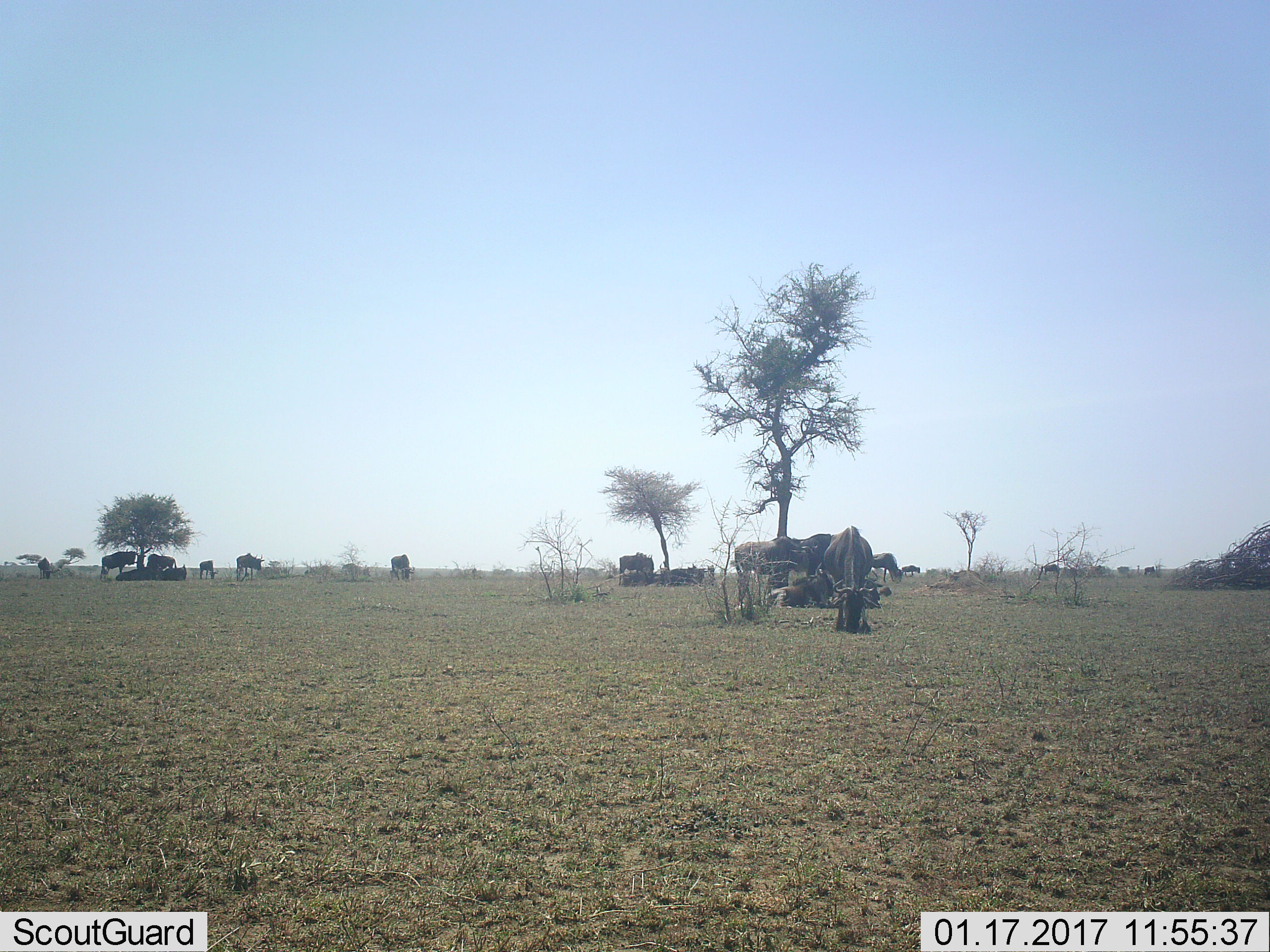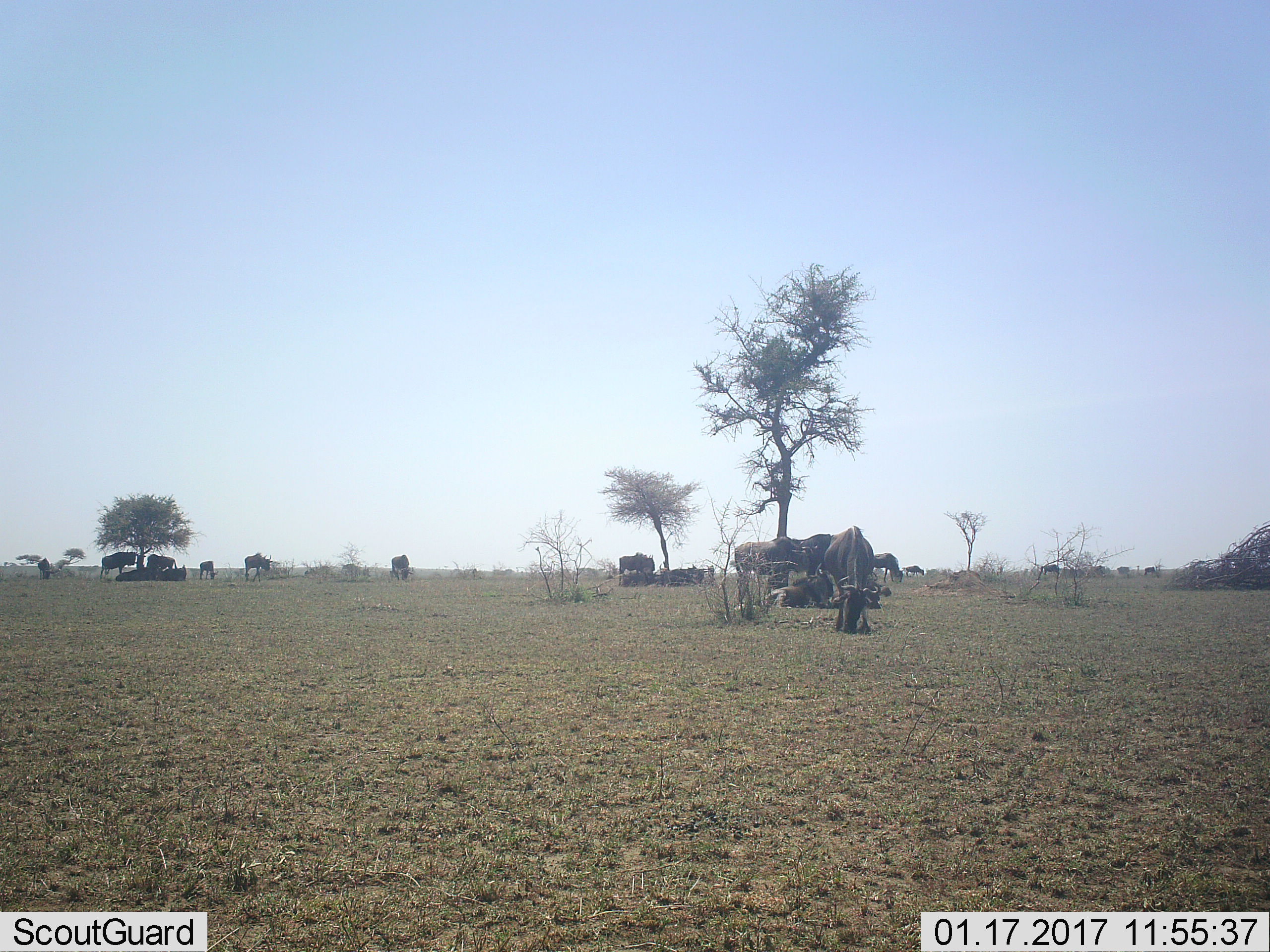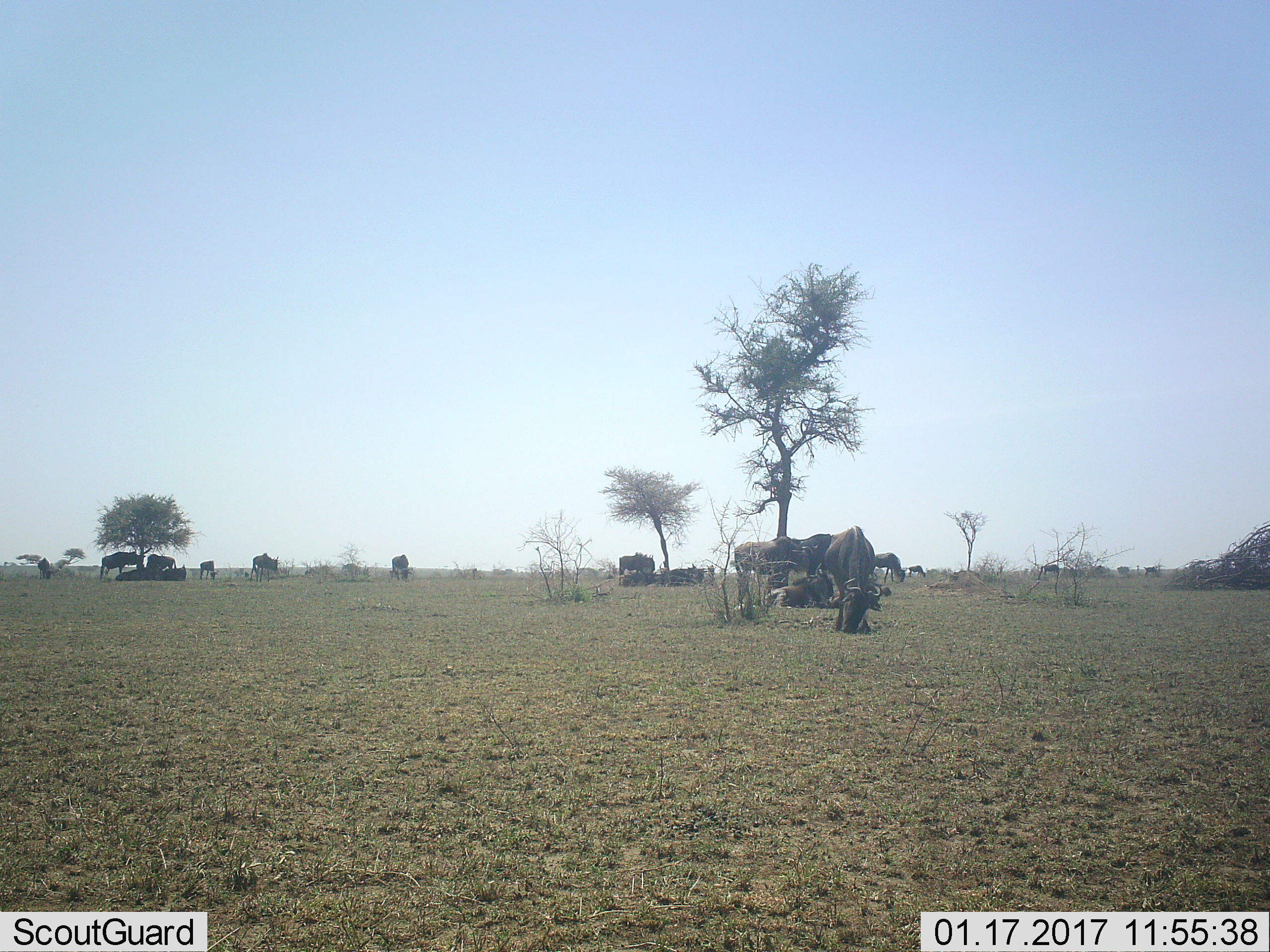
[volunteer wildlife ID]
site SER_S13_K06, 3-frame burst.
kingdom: Animalia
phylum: Chordata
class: Mammalia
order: Artiodactyla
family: Bovidae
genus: Connochaetes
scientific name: Connochaetes taurinus taurinus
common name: blue wildebeest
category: wildebeestblue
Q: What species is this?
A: Wildebeestblue (blue wildebeest) (Connochaetes taurinus taurinus).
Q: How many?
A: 11-50.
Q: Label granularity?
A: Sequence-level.